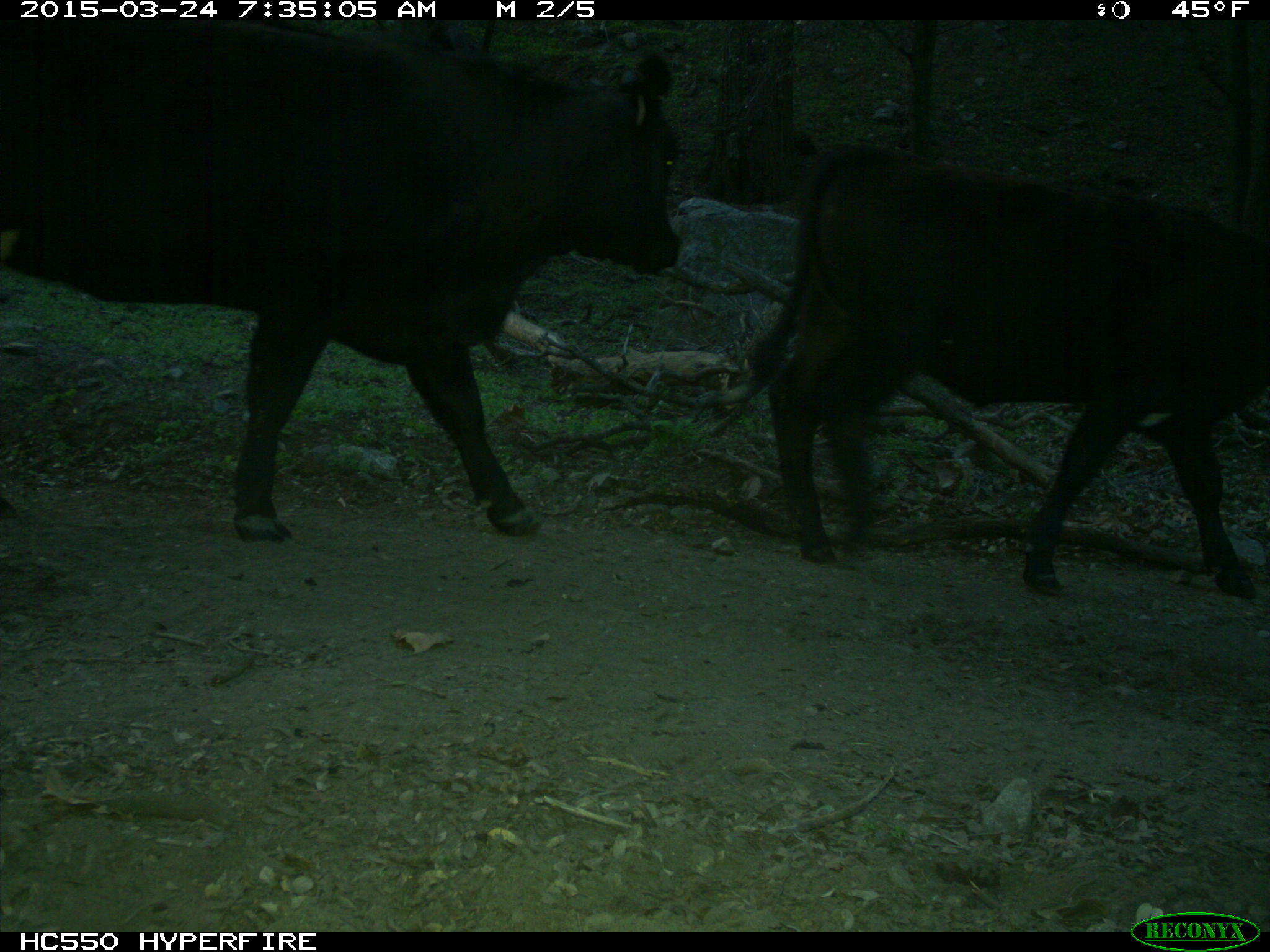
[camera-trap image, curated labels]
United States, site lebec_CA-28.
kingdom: Animalia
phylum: Chordata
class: Mammalia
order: Artiodactyla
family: Bovidae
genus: Bos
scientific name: Bos taurus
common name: domestic cow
Bos taurus (domestic cow).